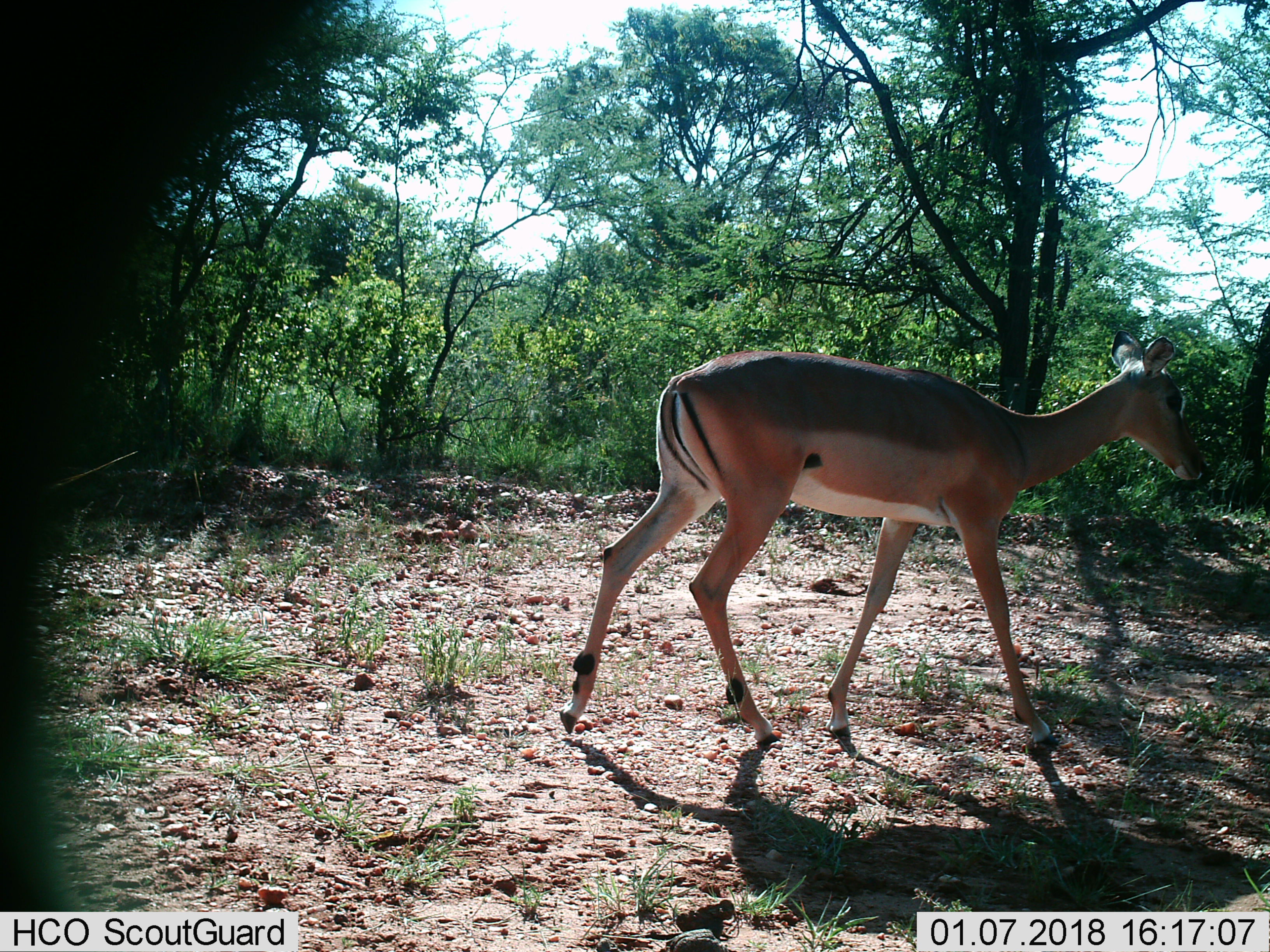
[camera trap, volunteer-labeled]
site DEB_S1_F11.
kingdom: Animalia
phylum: Chordata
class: Mammalia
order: Artiodactyla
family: Bovidae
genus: Aepyceros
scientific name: Aepyceros melampus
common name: impala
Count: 1.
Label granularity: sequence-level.